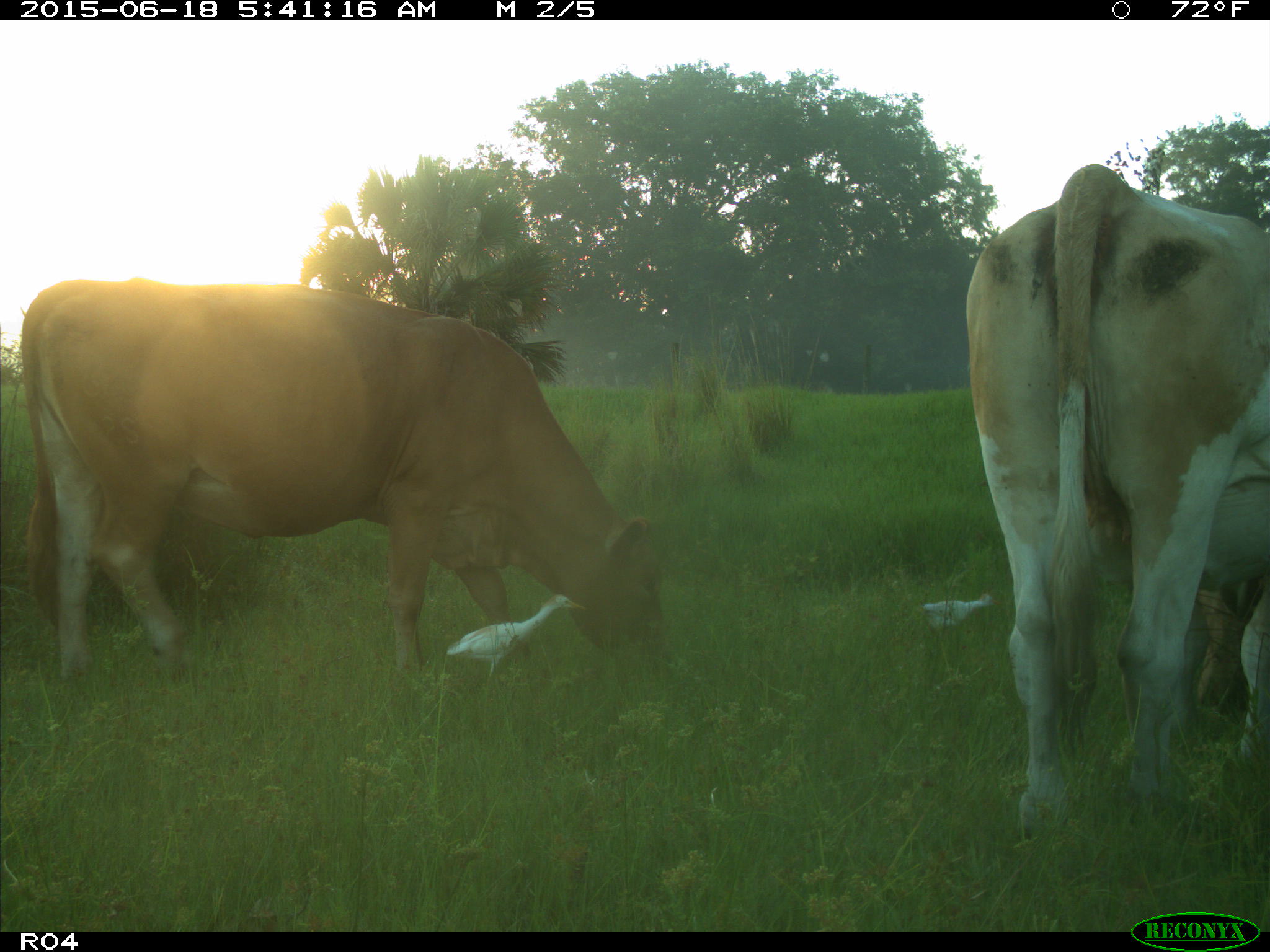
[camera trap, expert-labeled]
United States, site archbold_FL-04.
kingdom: Animalia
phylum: Chordata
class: Mammalia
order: Artiodactyla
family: Bovidae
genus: Bos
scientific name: Bos taurus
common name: domestic cow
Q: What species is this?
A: Bos taurus (domestic cow).